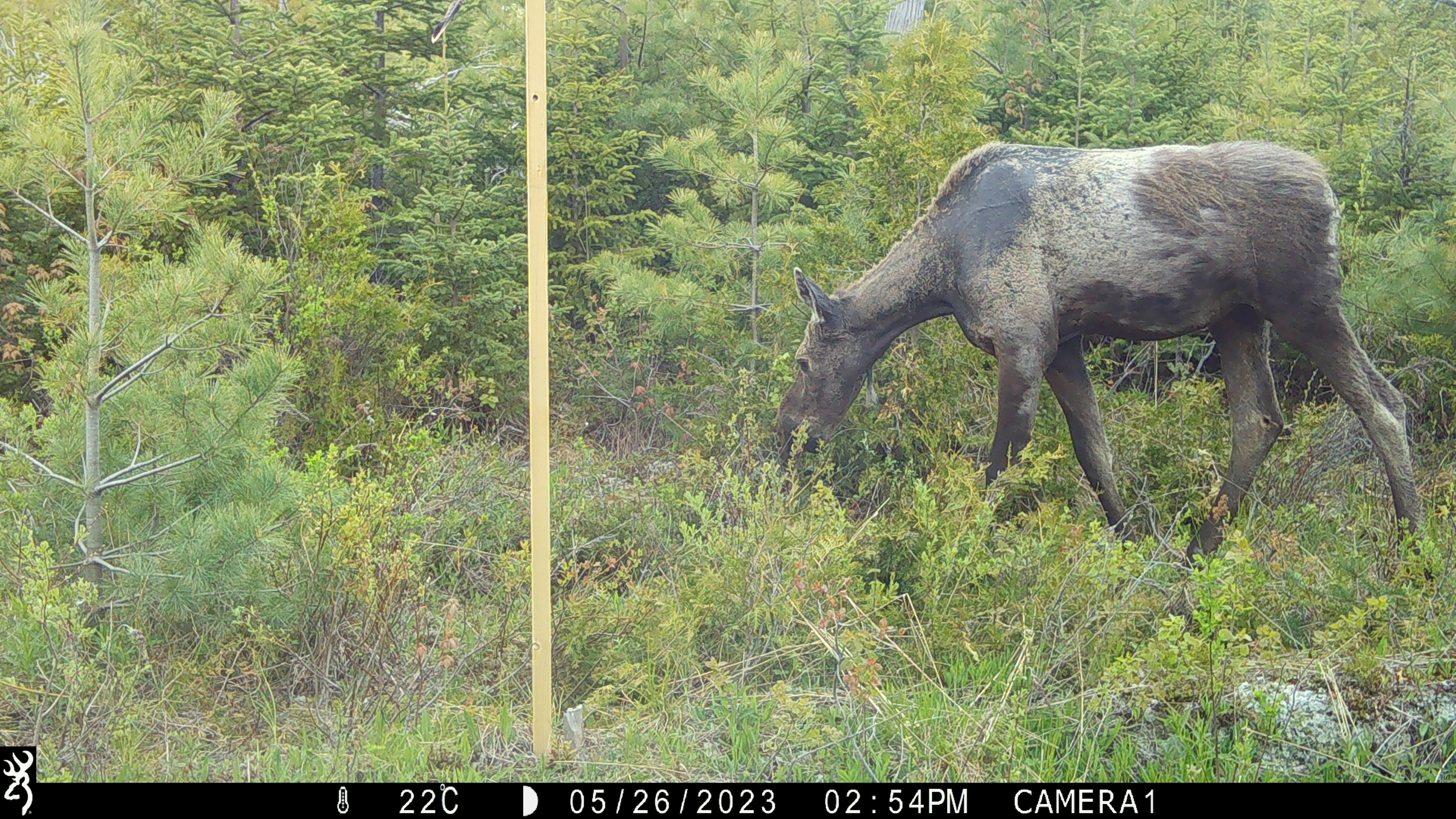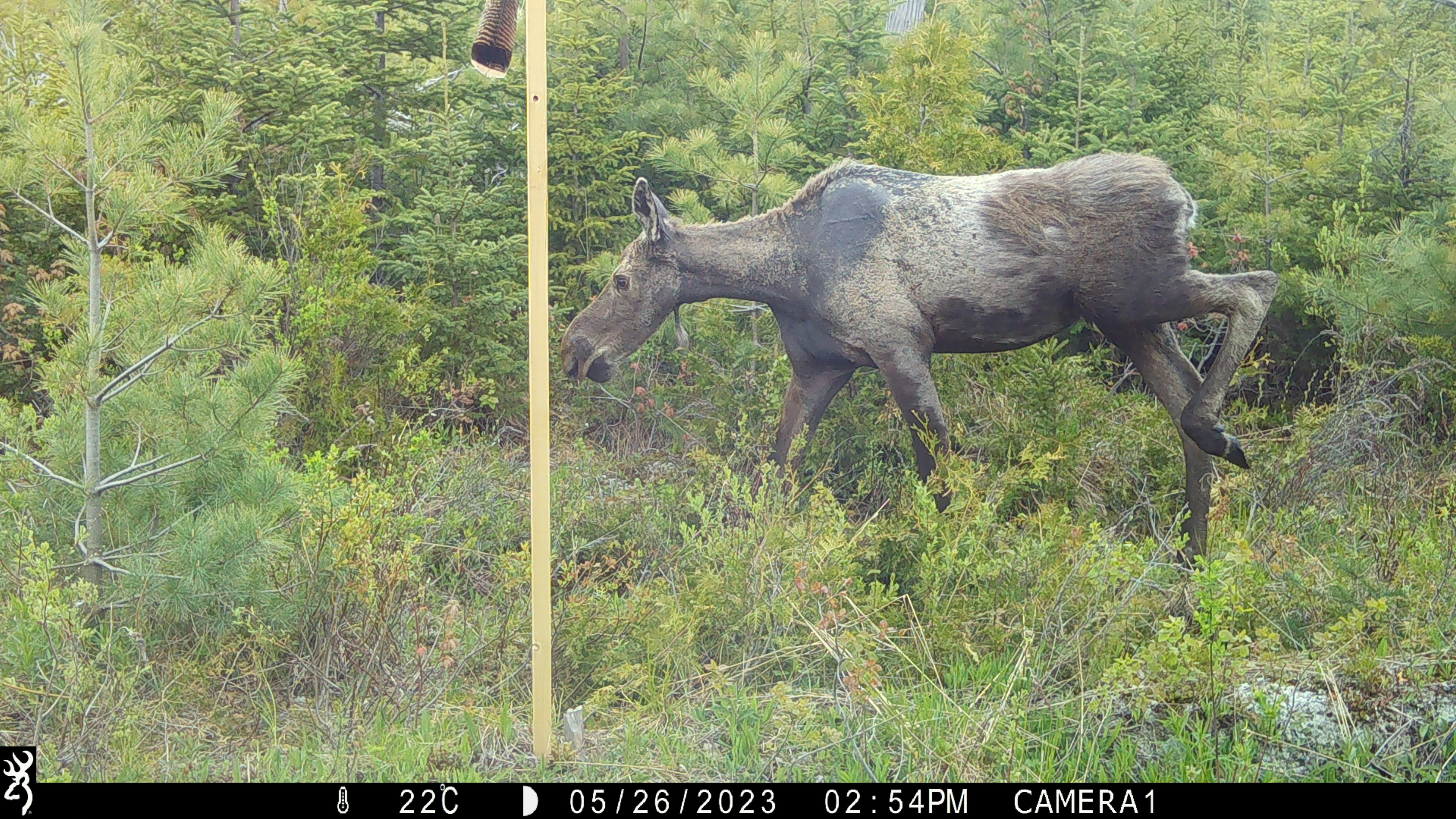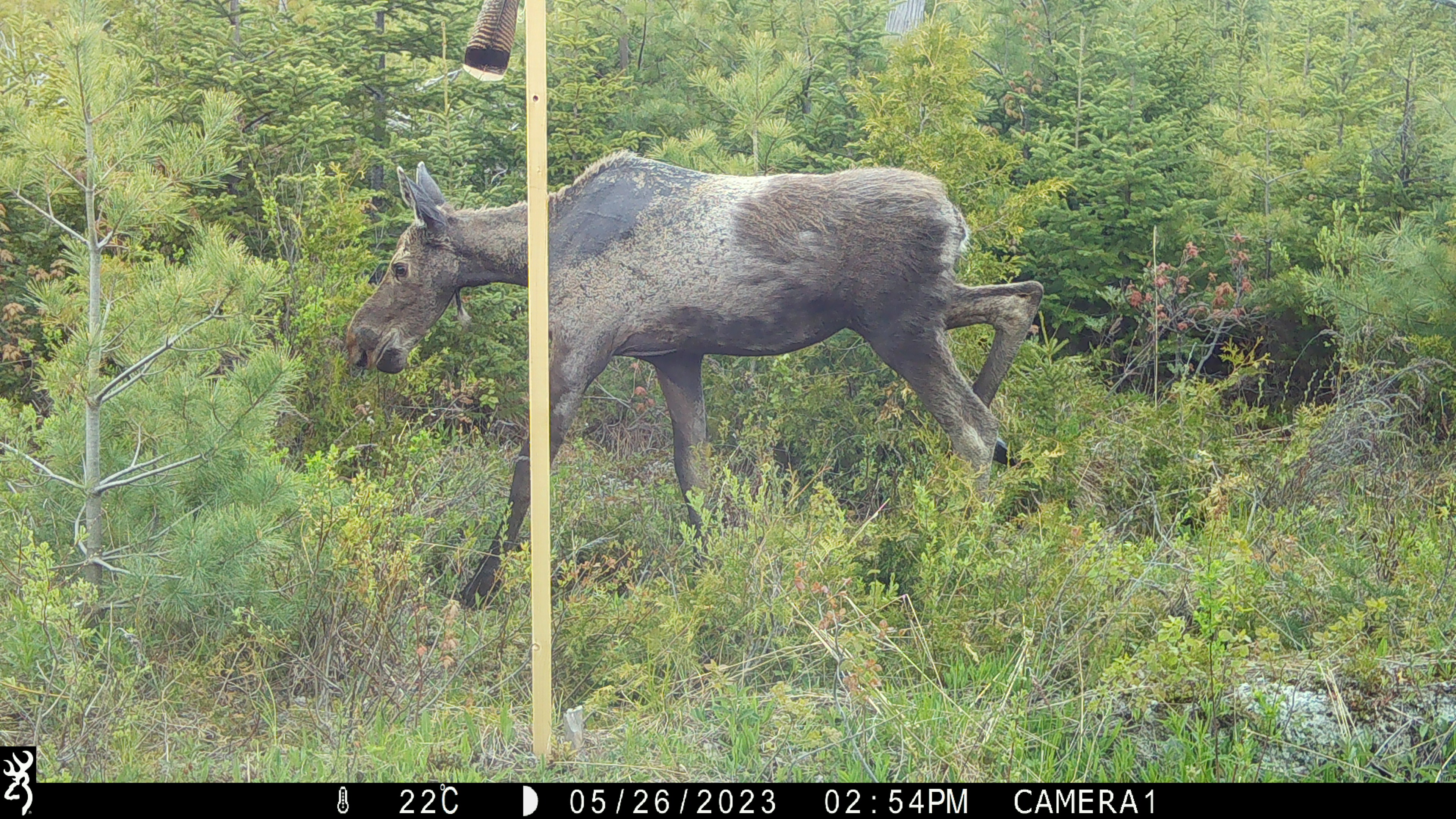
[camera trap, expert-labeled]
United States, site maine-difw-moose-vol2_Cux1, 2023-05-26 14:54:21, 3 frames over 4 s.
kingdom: Animalia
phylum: Chordata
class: Mammalia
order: Artiodactyla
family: Cervidae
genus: Alces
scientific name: Alces alces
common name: moose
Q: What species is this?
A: Moose (Alces alces).